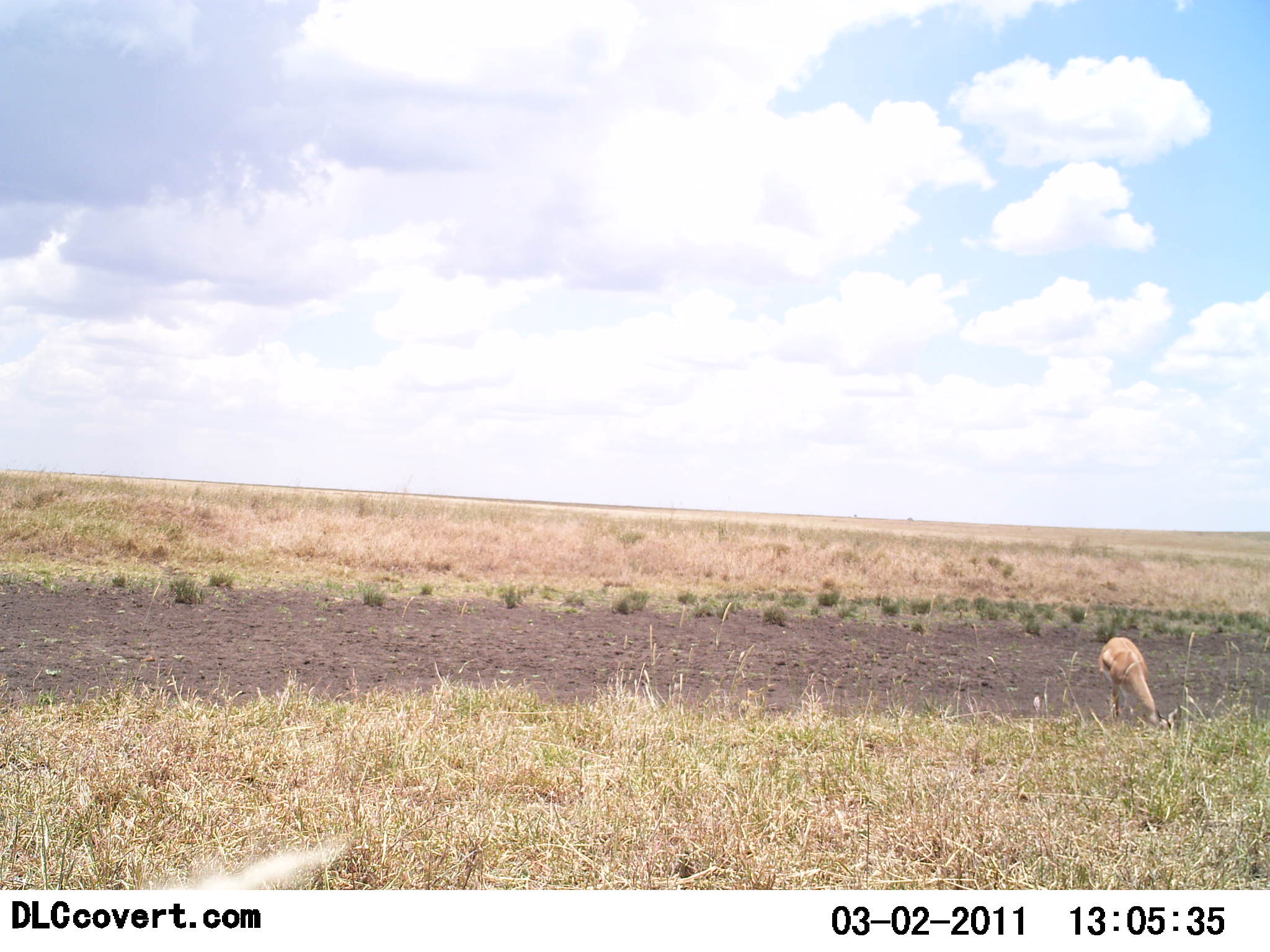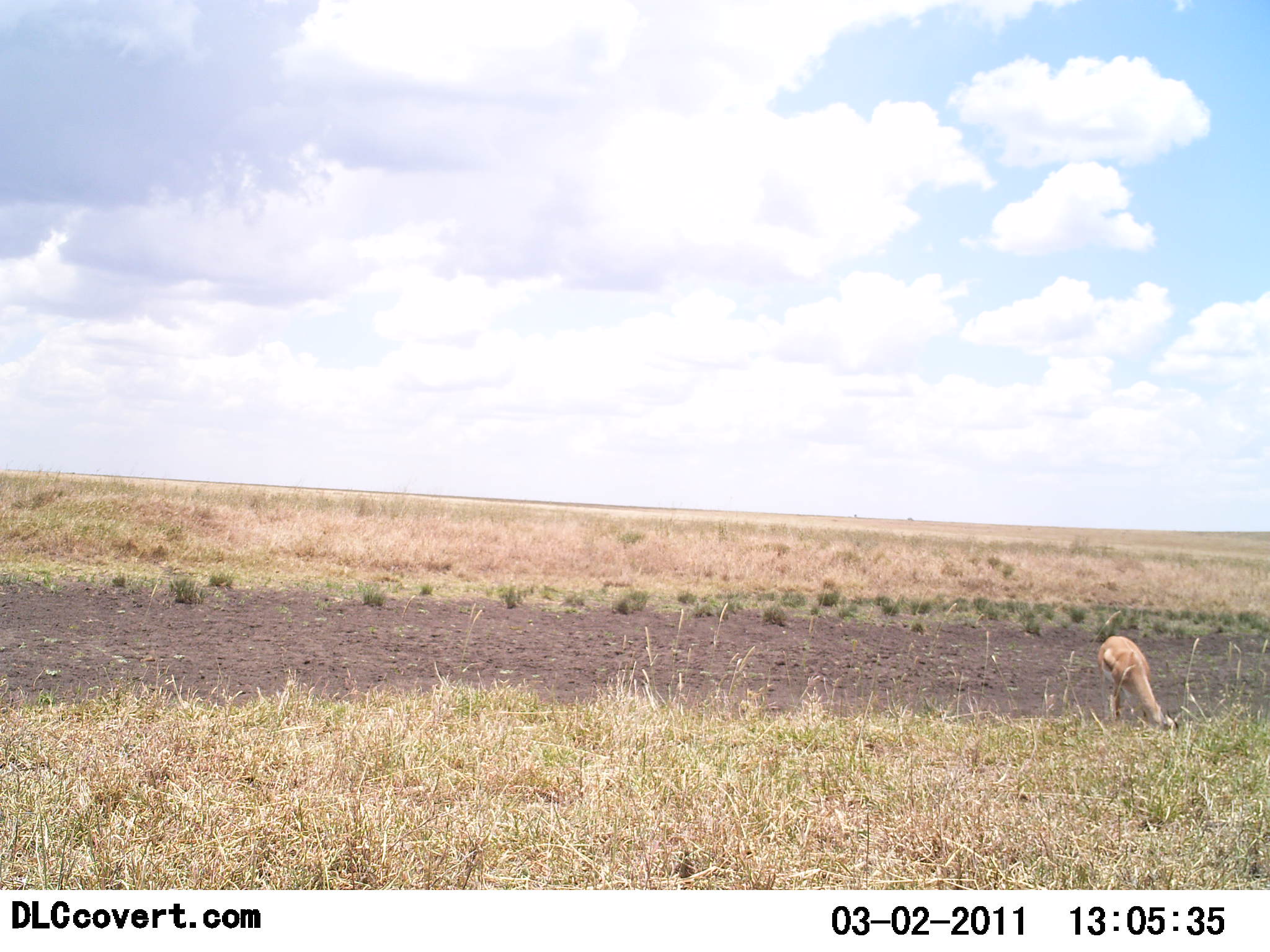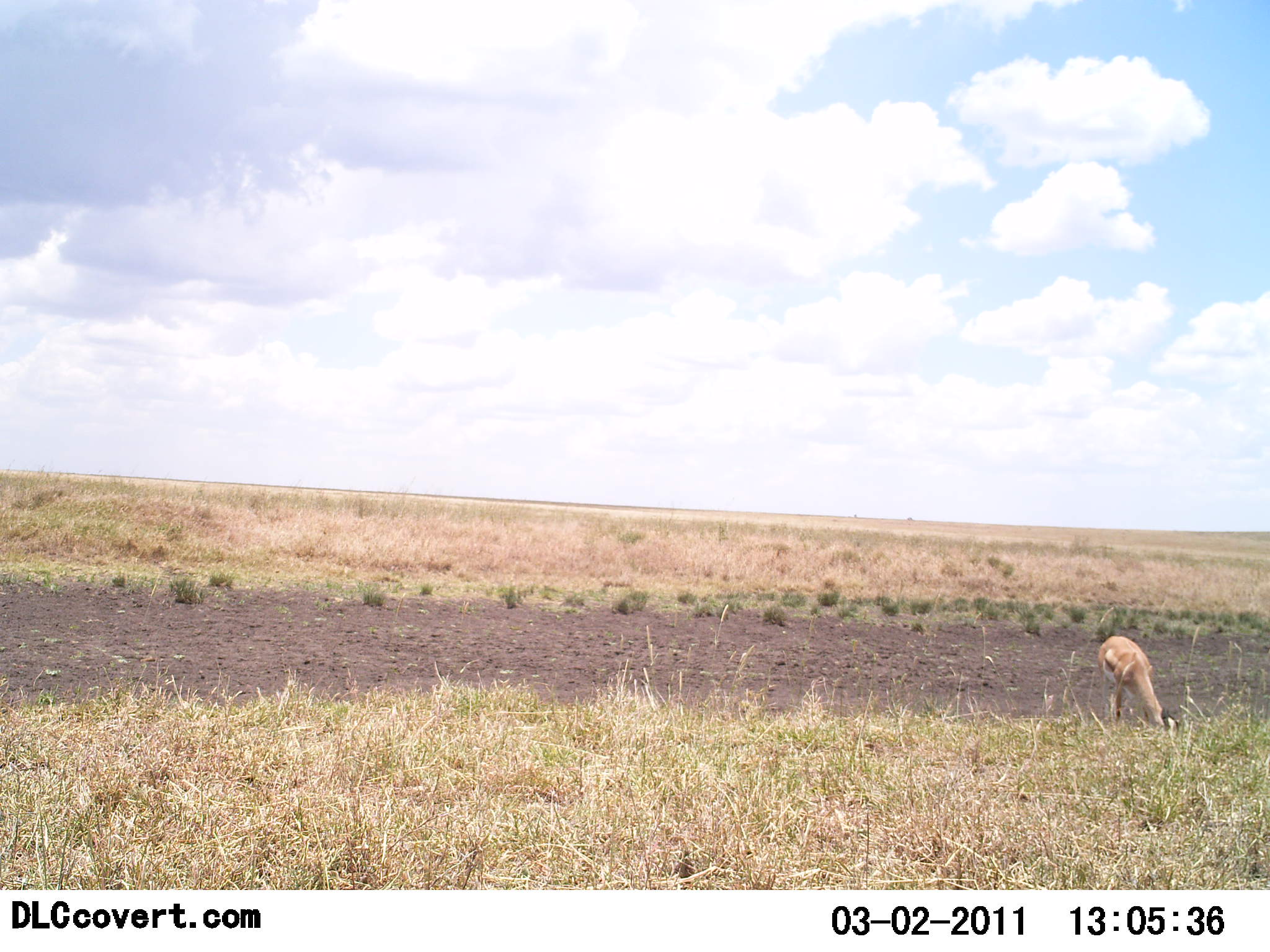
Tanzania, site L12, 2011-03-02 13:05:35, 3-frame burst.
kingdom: Animalia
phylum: Chordata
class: Mammalia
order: Artiodactyla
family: Bovidae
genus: Eudorcas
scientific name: Eudorcas thomsonii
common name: thomson's gazelle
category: gazellethomsons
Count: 1.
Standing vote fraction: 9%.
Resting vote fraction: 0%.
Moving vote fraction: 0%.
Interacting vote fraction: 0%.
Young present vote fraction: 0%.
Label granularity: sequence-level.